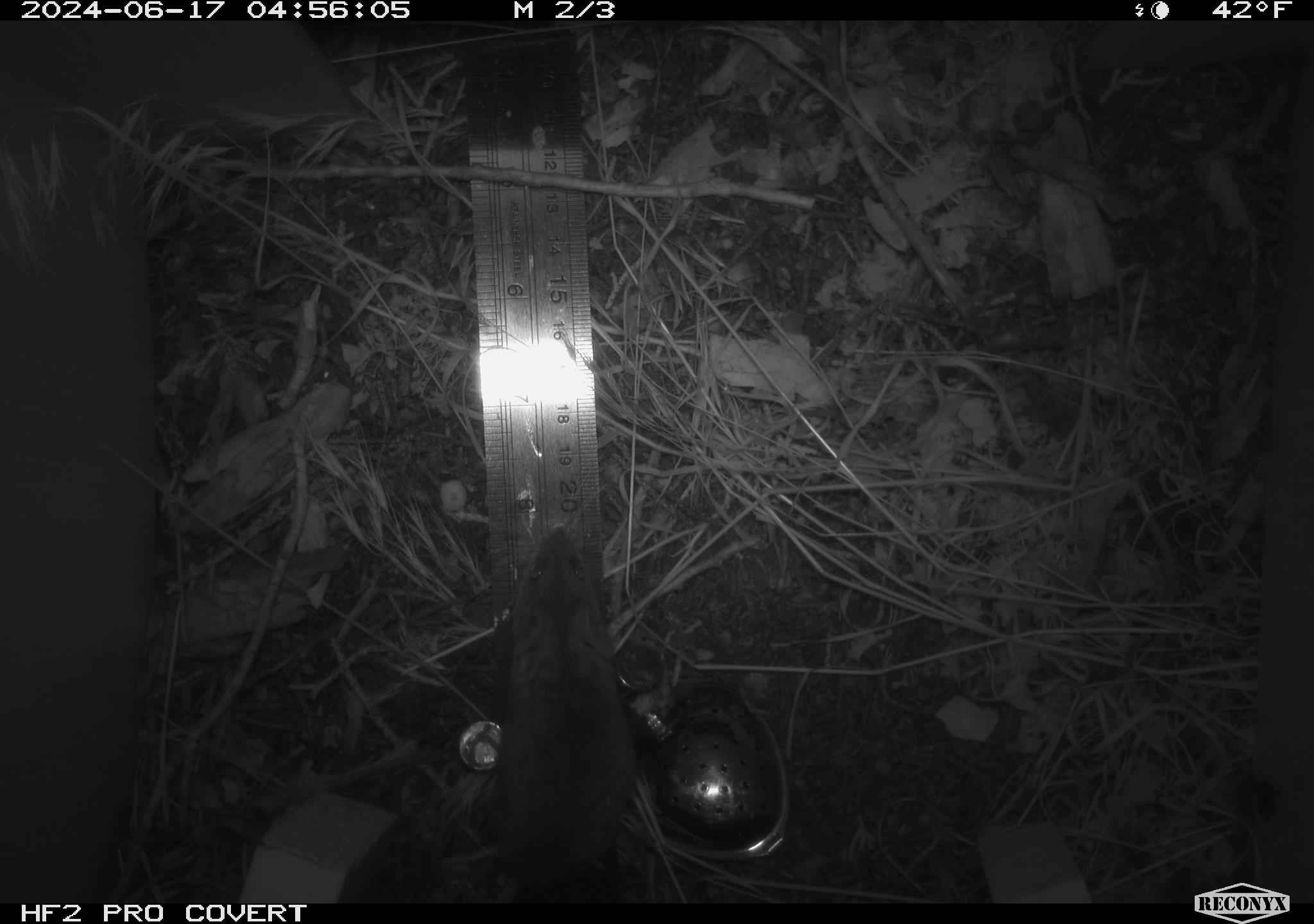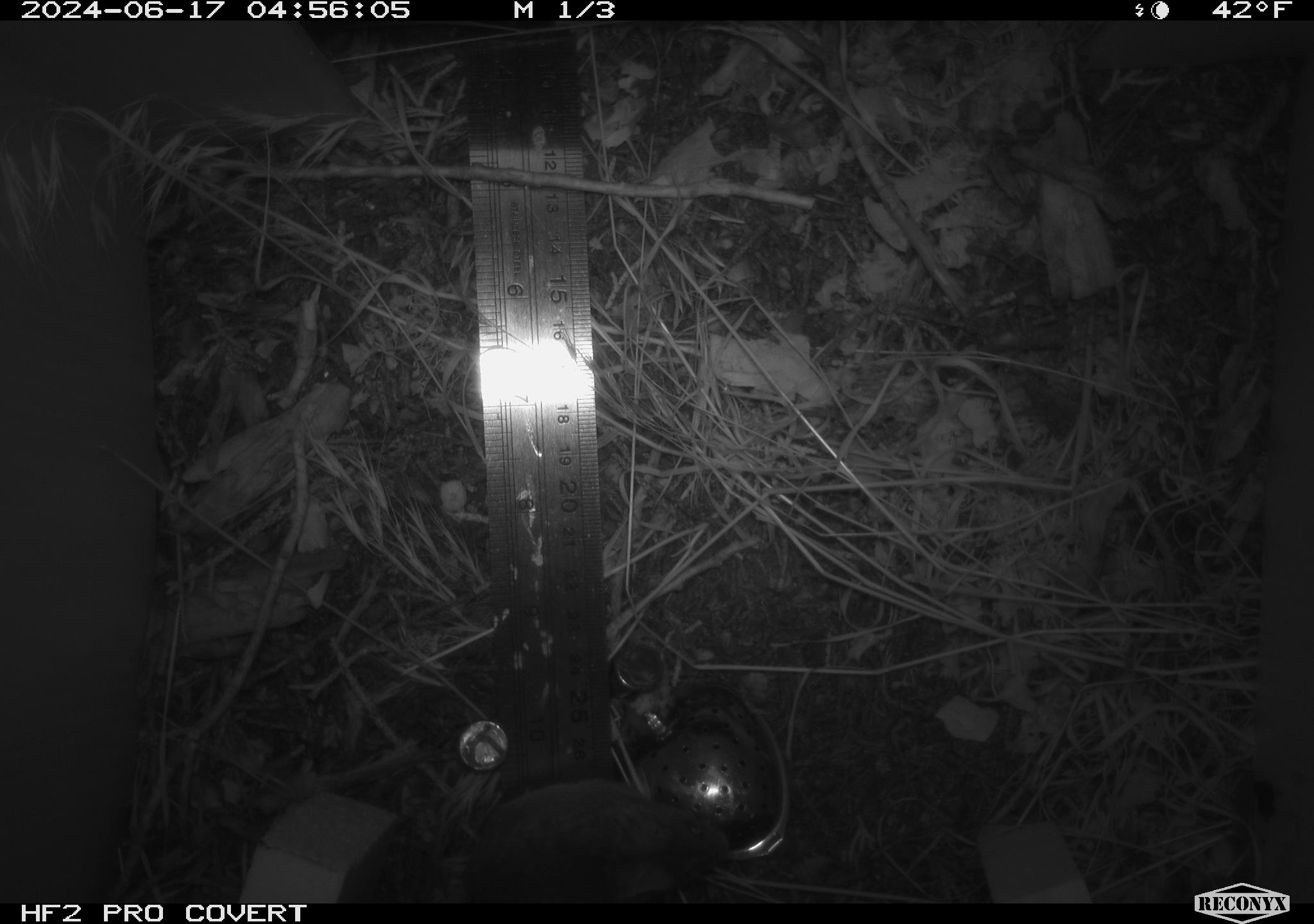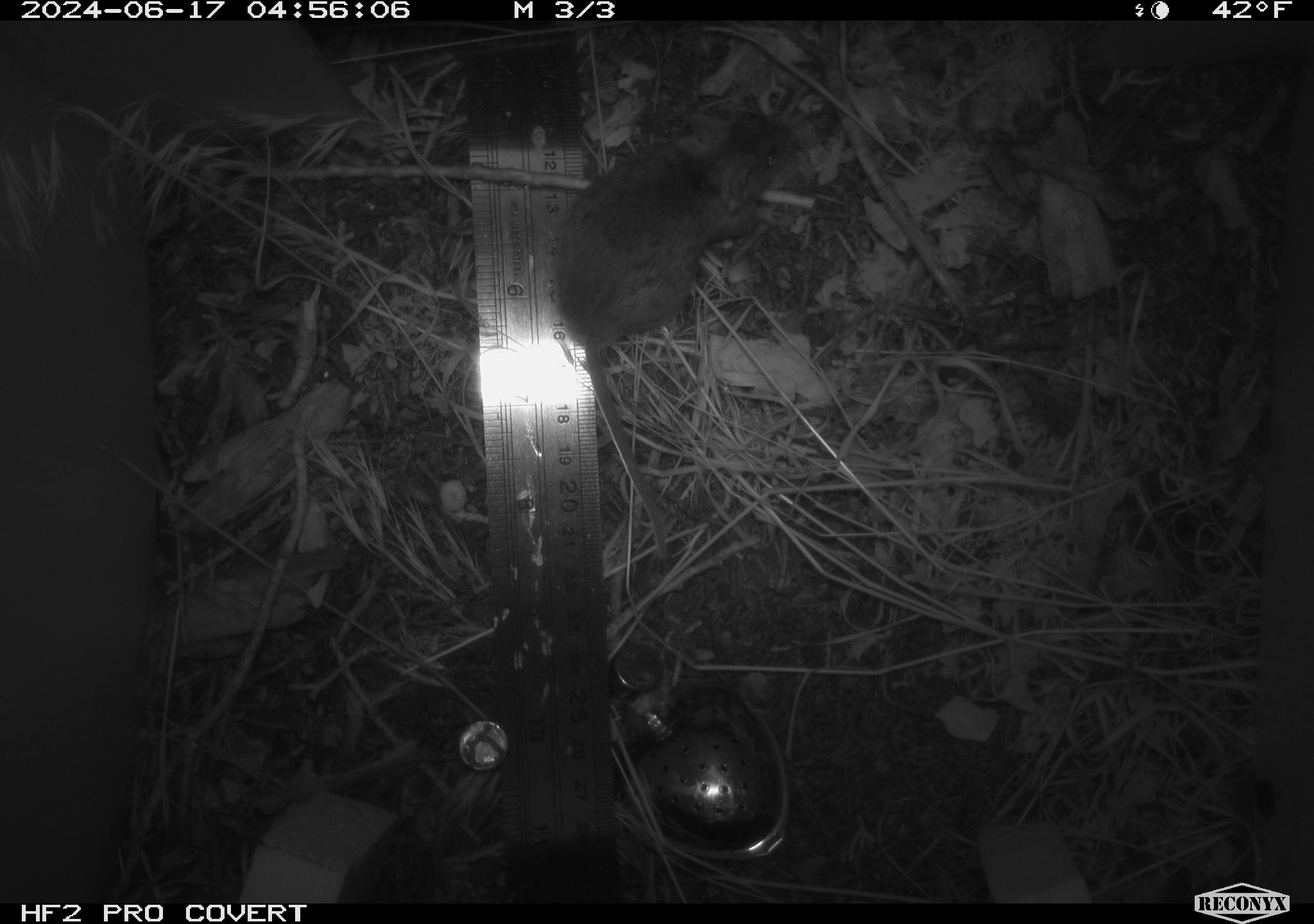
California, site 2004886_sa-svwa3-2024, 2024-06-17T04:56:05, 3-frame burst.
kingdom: Animalia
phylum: Chordata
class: Mammalia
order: Rodentia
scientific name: Rodentia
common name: mouse species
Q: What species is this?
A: Mouse species (Rodentia).